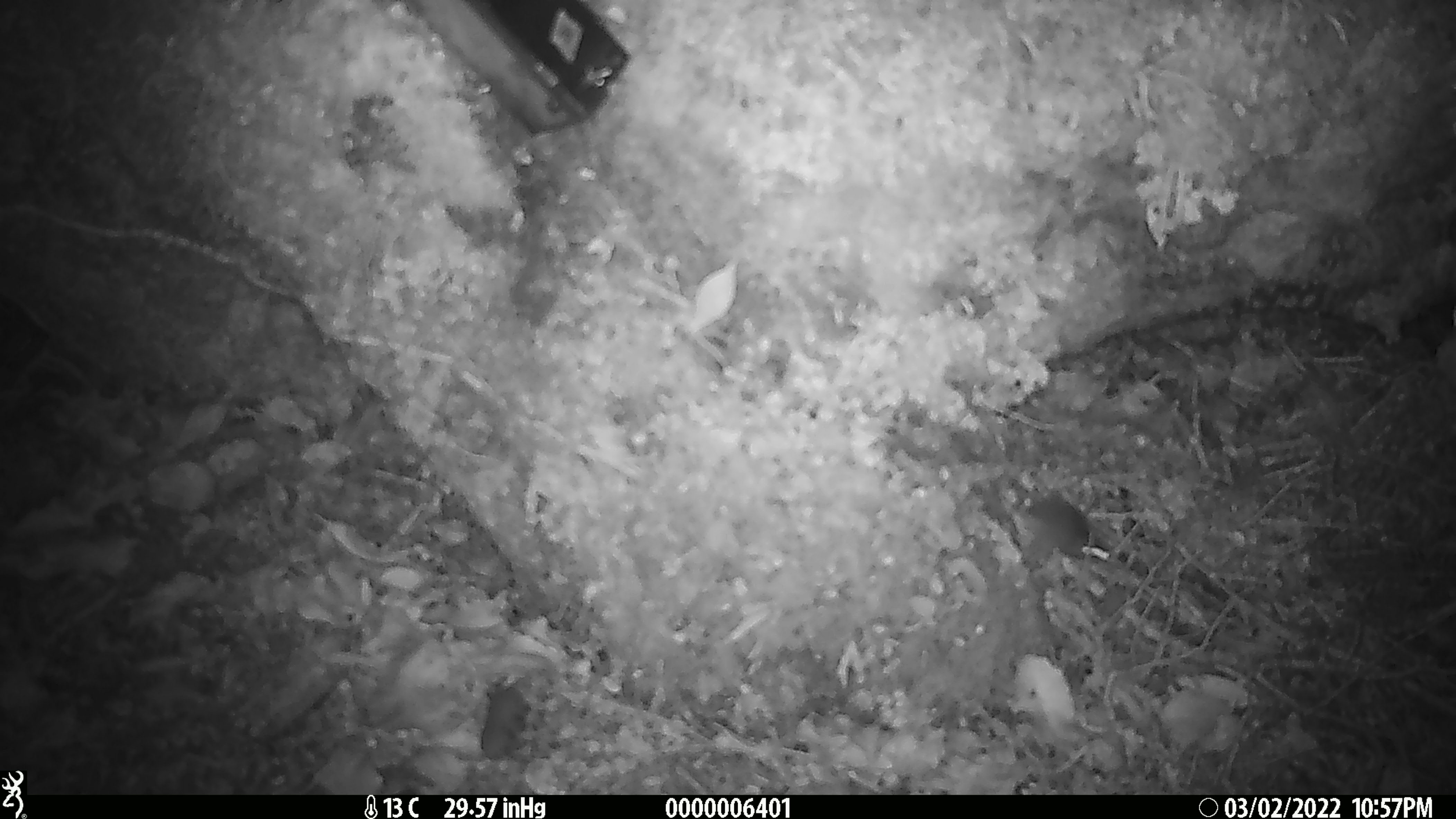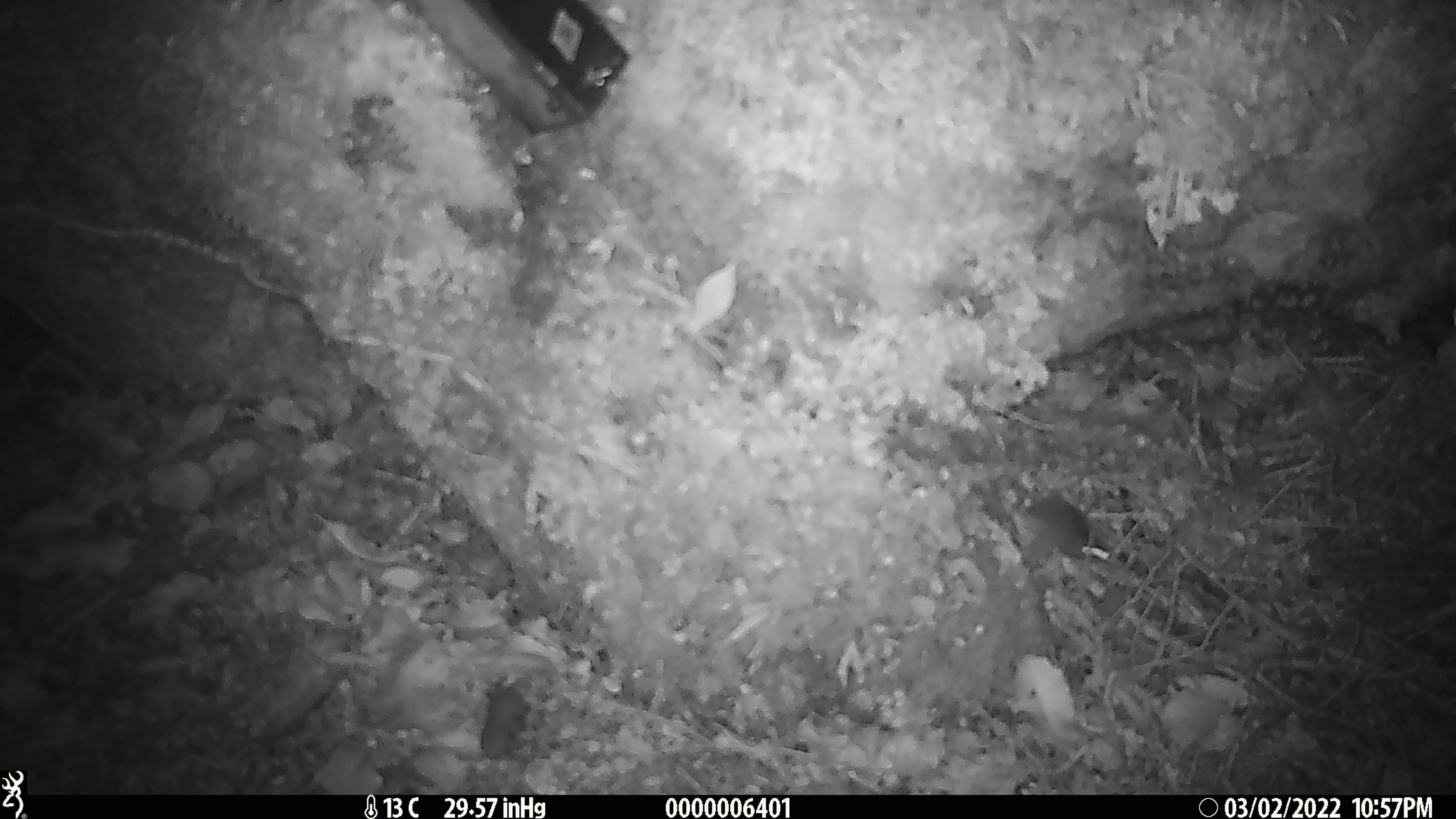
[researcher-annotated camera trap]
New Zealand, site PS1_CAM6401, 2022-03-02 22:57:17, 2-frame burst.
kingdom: Animalia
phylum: Chordata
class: Mammalia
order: Rodentia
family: Muridae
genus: Mus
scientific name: Mus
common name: mouse